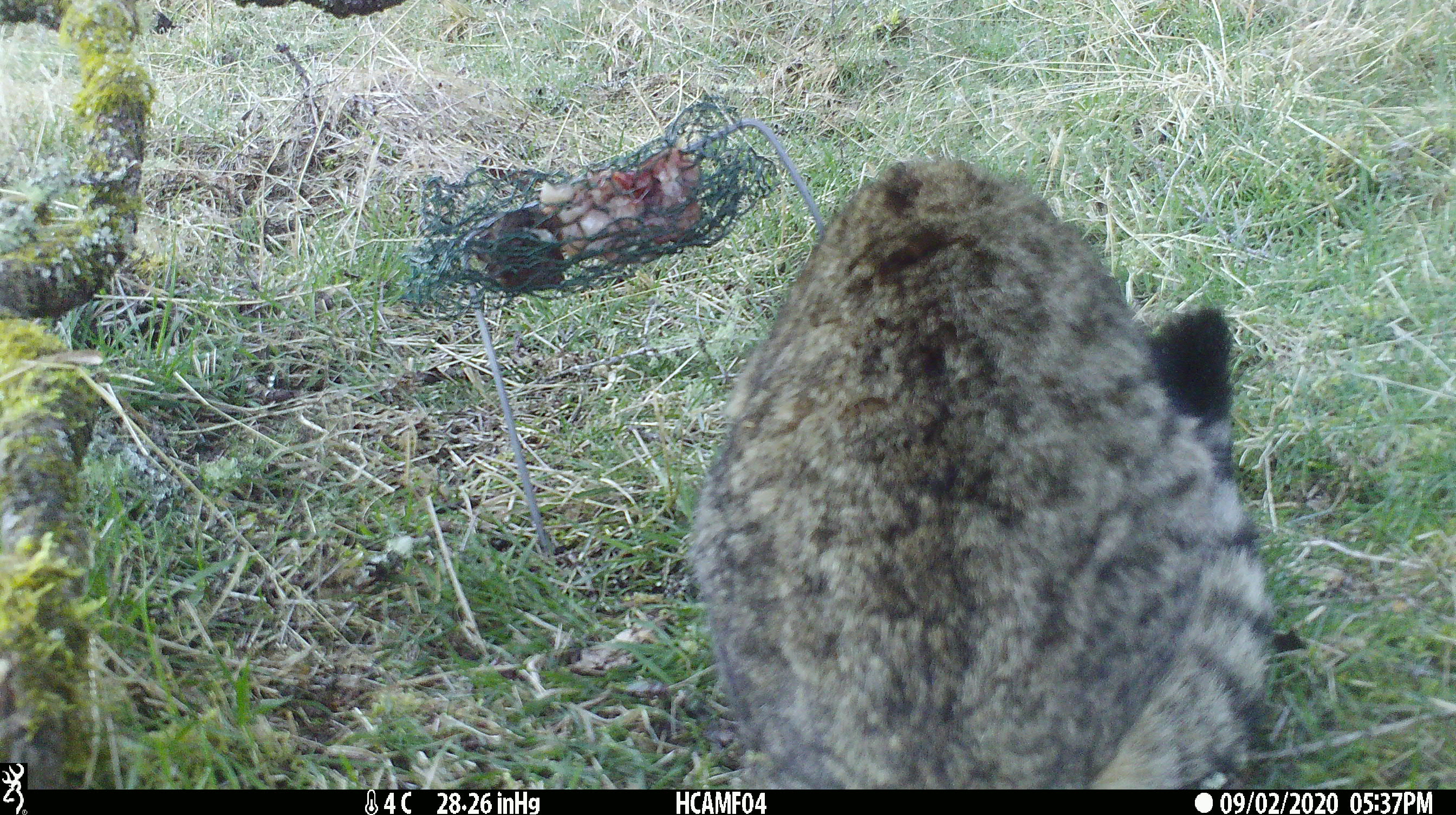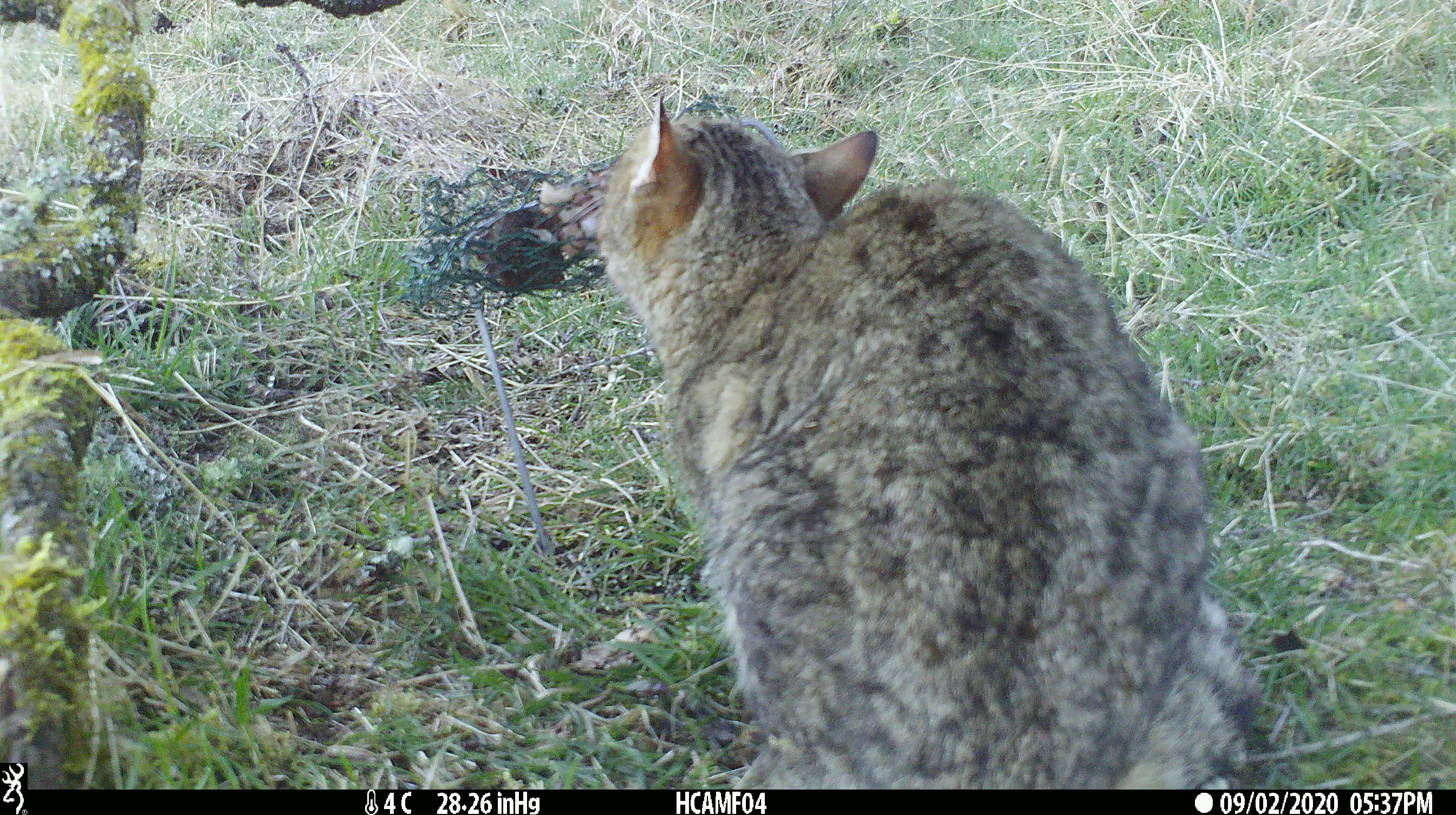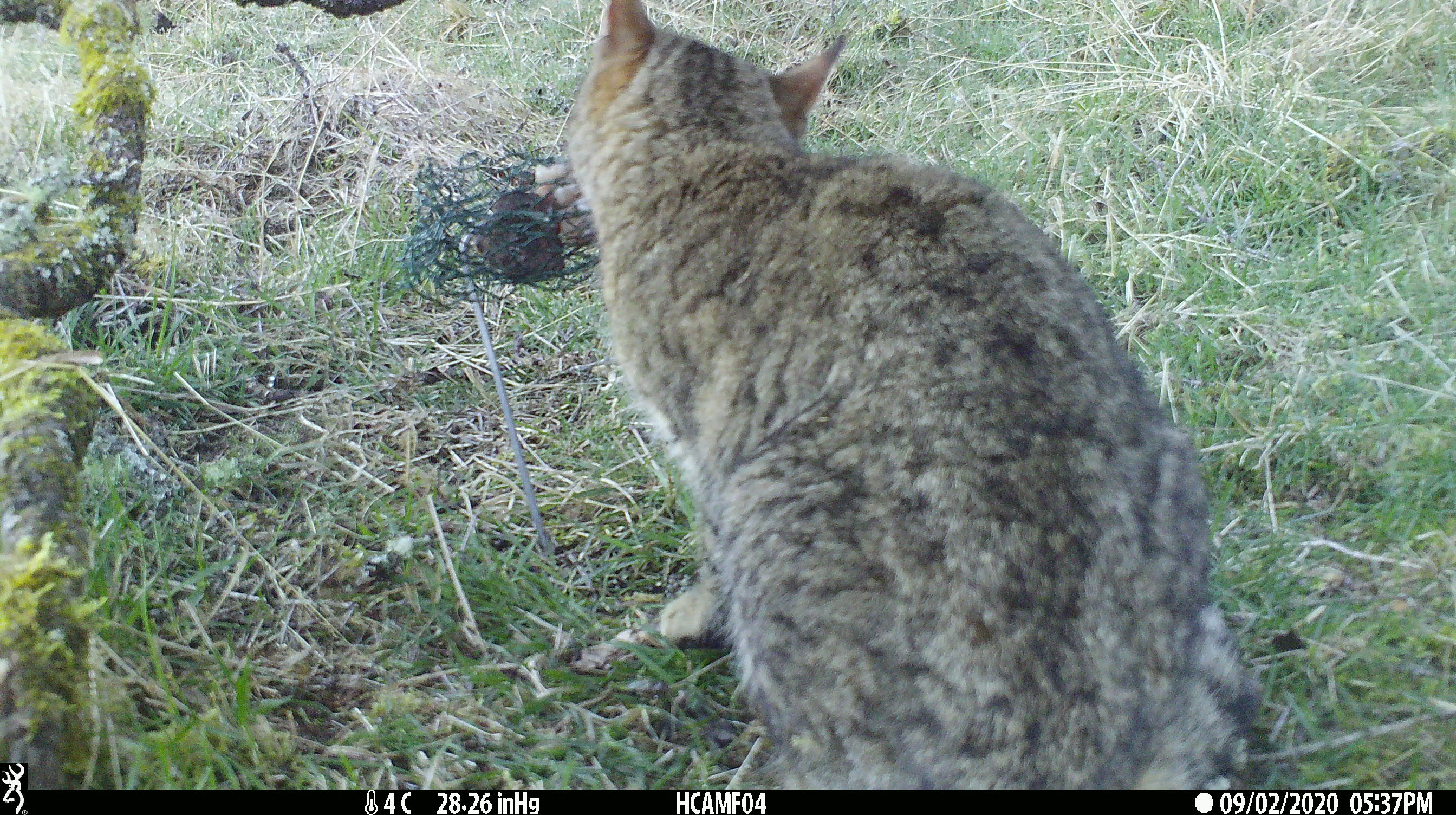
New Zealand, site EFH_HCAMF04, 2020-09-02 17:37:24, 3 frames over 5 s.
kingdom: Animalia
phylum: Chordata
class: Mammalia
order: Carnivora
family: Felidae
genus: Felis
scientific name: Felis catus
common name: domestic cat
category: cat